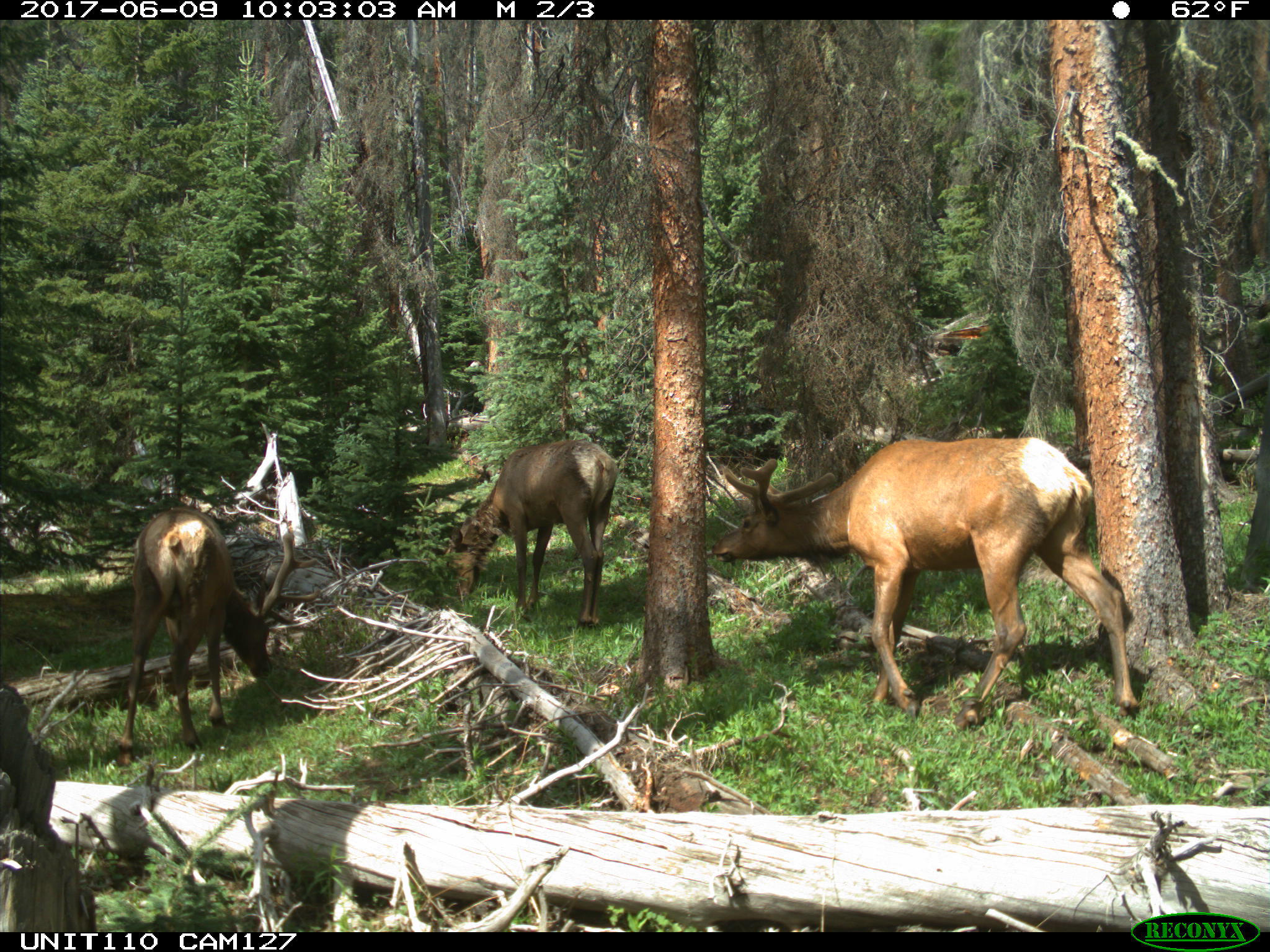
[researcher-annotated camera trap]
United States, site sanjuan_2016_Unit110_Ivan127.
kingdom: Animalia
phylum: Chordata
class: Mammalia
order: Artiodactyla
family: Cervidae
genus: Cervus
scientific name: Cervus elaphus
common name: red deer